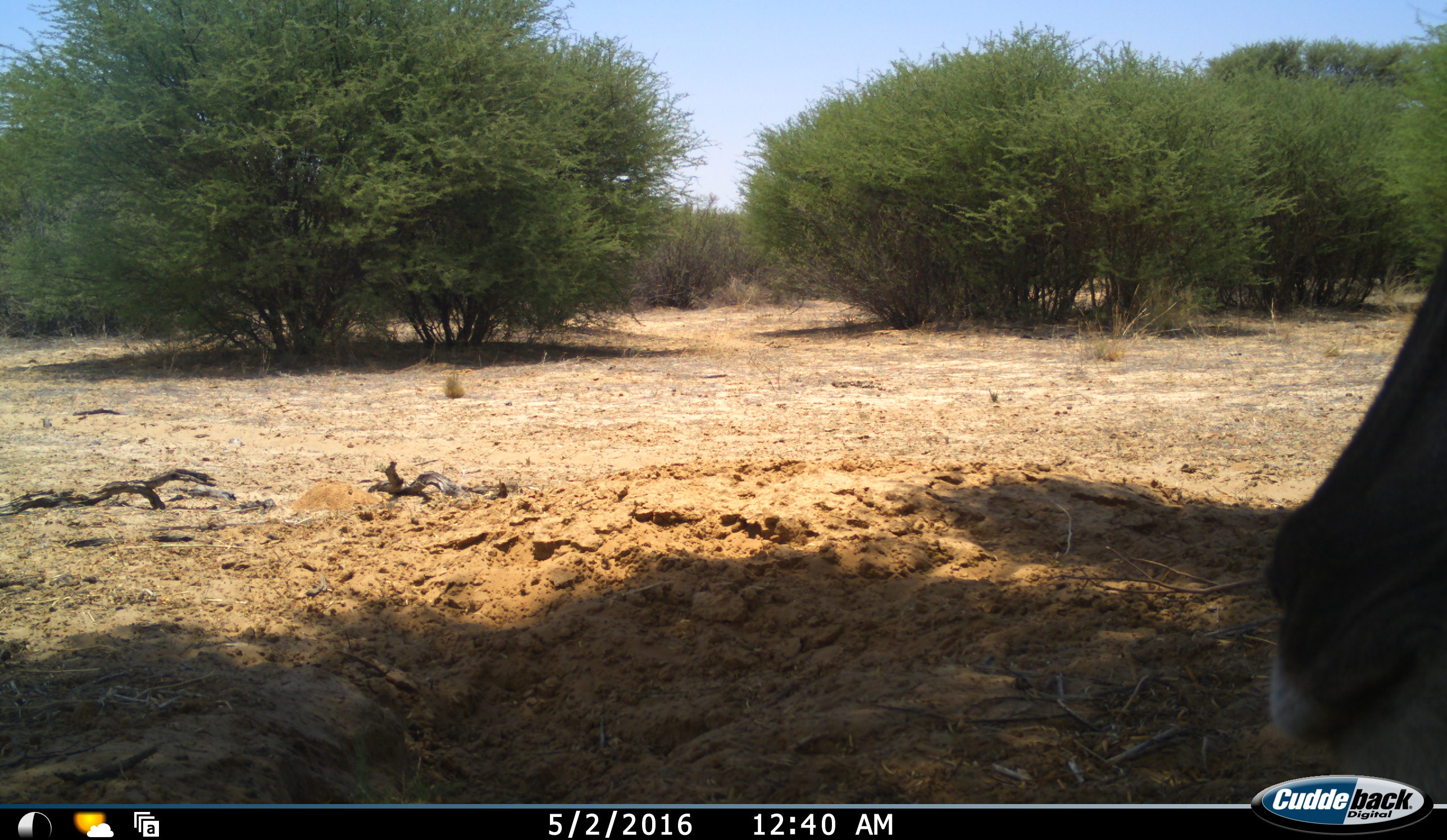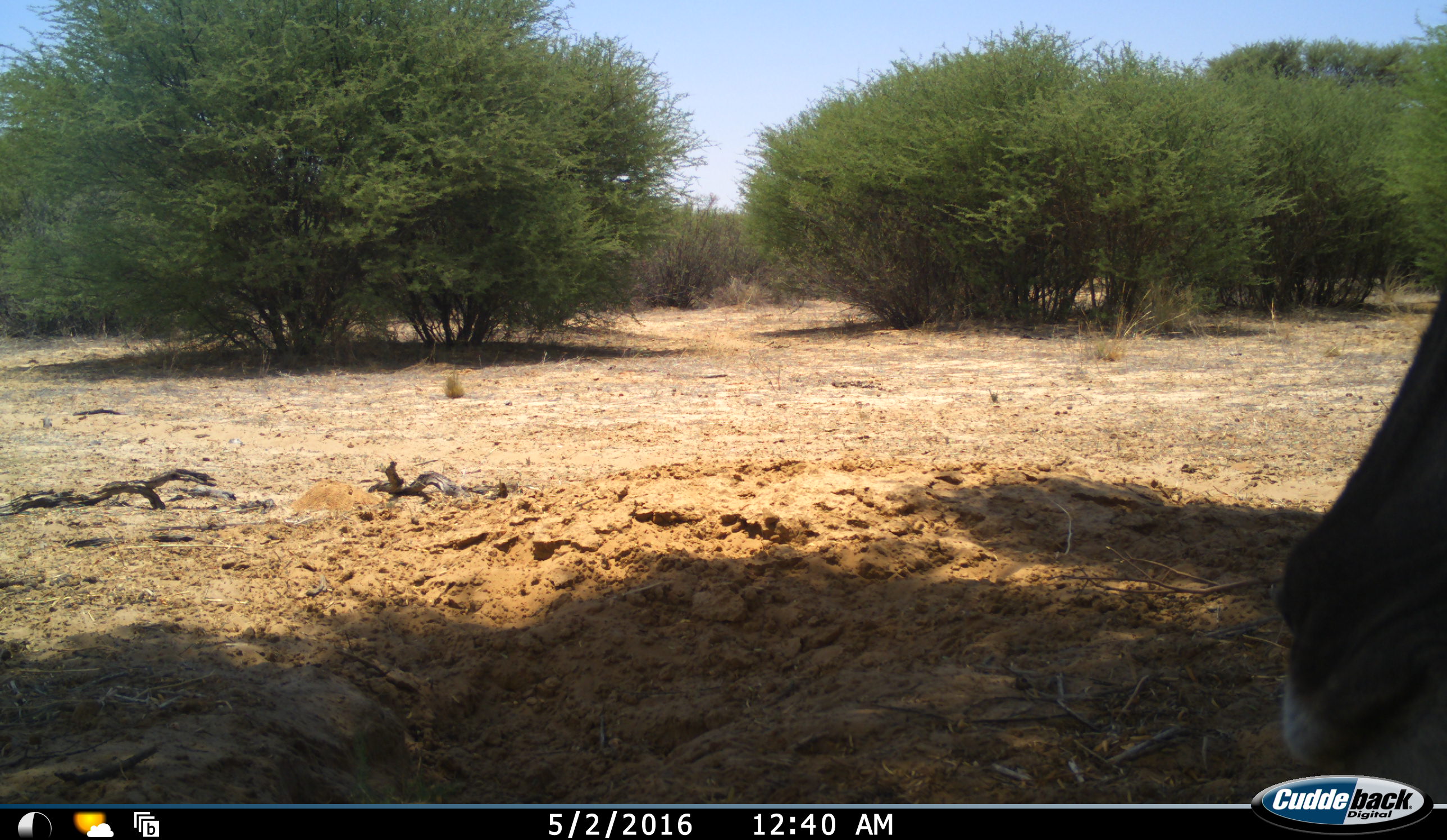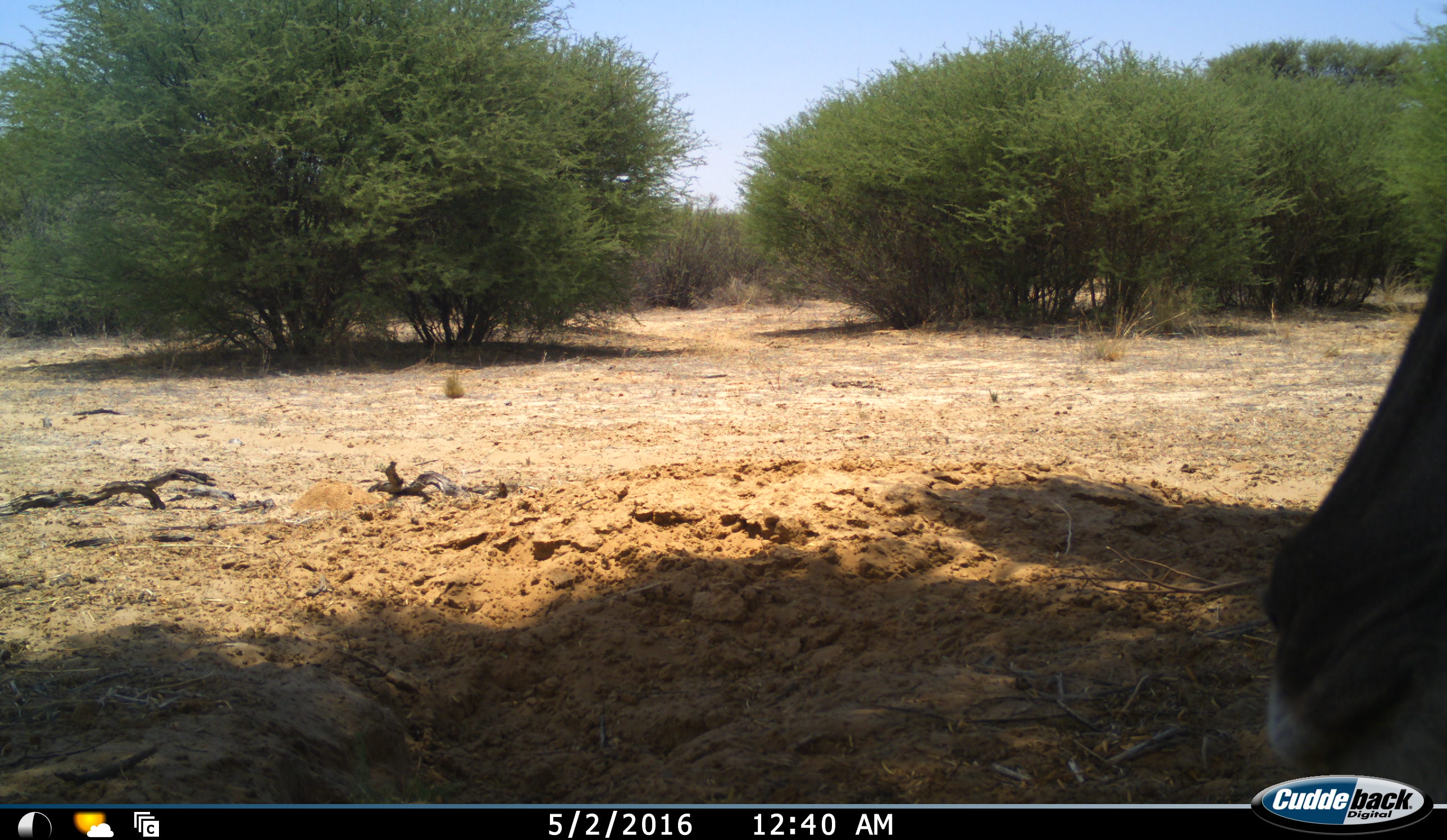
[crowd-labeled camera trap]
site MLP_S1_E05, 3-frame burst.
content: unidentified animal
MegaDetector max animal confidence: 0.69